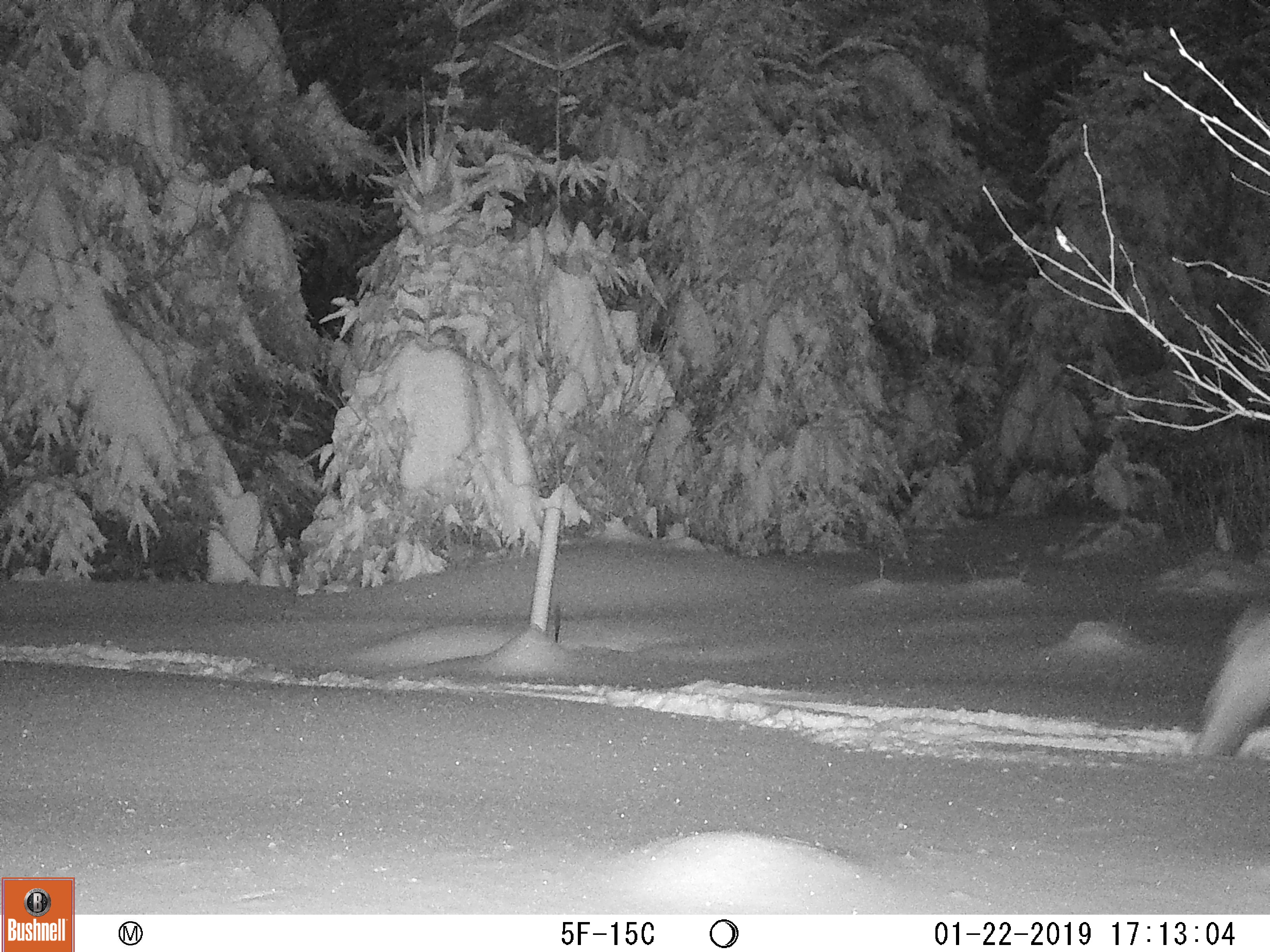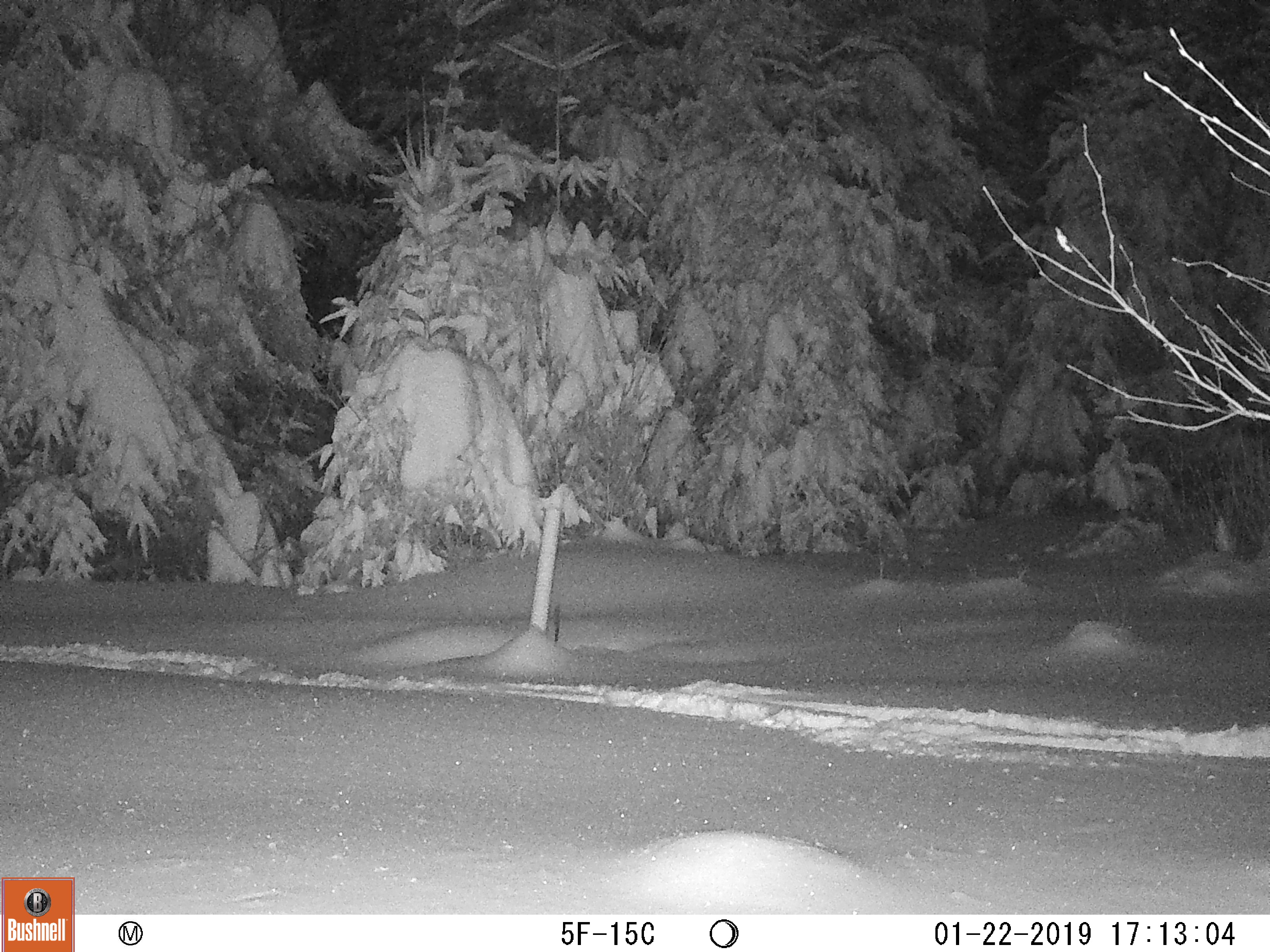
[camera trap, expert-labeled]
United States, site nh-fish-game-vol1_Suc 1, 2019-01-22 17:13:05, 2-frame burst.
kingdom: Animalia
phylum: Chordata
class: Mammalia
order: Artiodactyla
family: Cervidae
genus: Alces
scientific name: Alces alces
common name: moose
Moose (Alces alces).